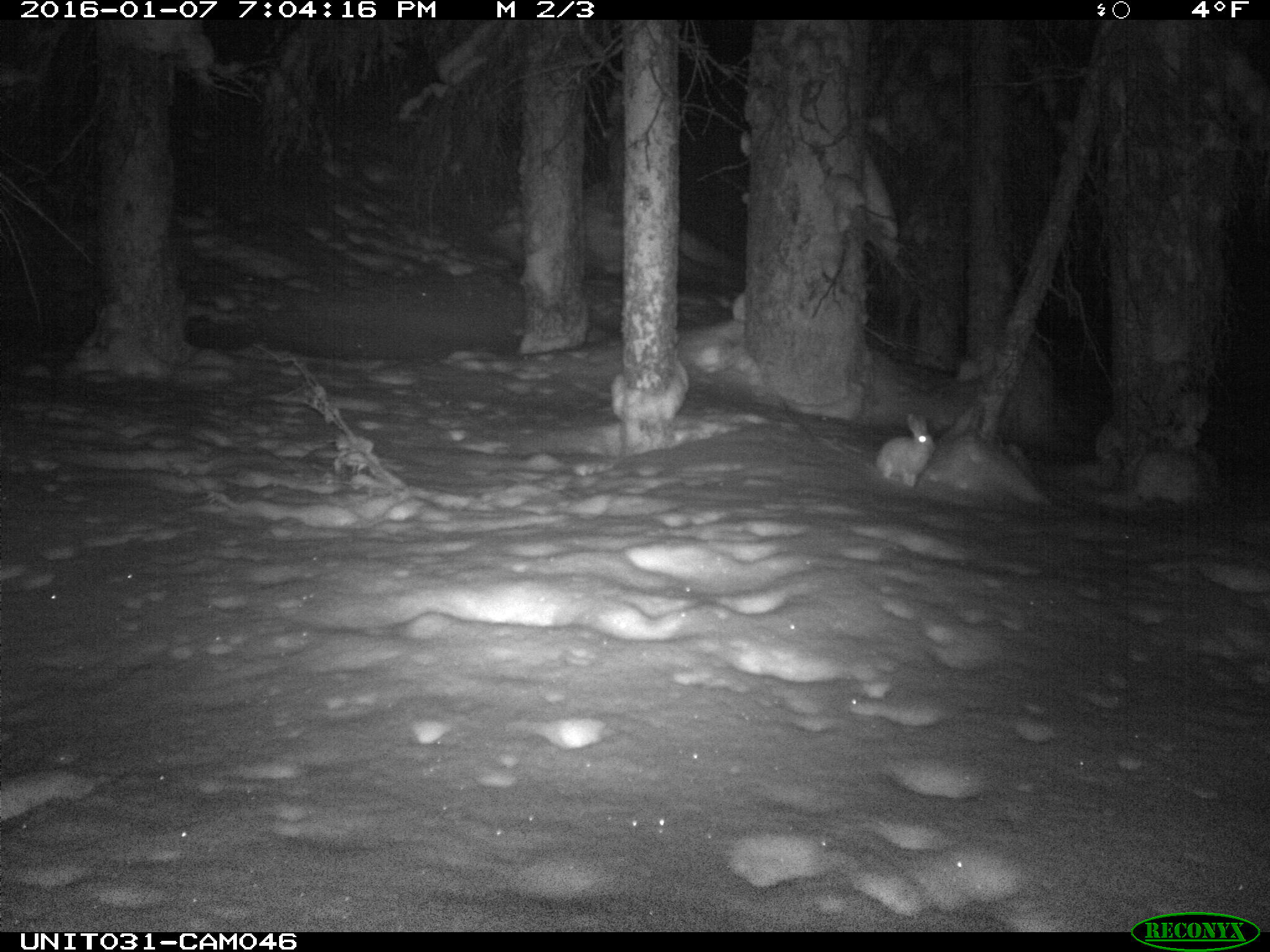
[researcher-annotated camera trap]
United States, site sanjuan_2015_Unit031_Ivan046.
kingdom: Animalia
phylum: Chordata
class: Mammalia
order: Lagomorpha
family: Leporidae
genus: Lepus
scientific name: Lepus americanus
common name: snowshoe hare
Lepus americanus (snowshoe hare).